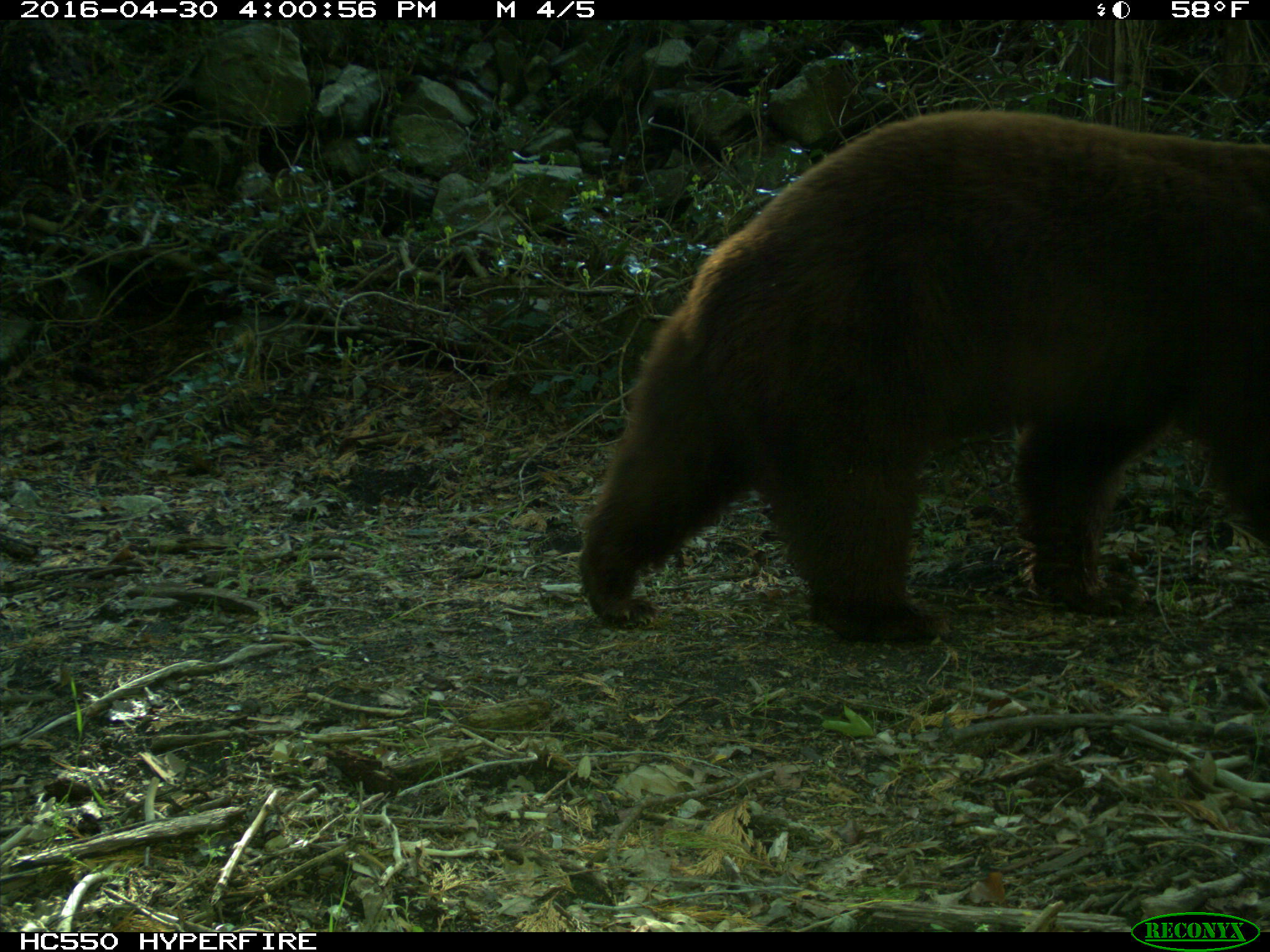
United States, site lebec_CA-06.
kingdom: Animalia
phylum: Chordata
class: Mammalia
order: Carnivora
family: Ursidae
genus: Ursus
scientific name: Ursus americanus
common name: american black bear